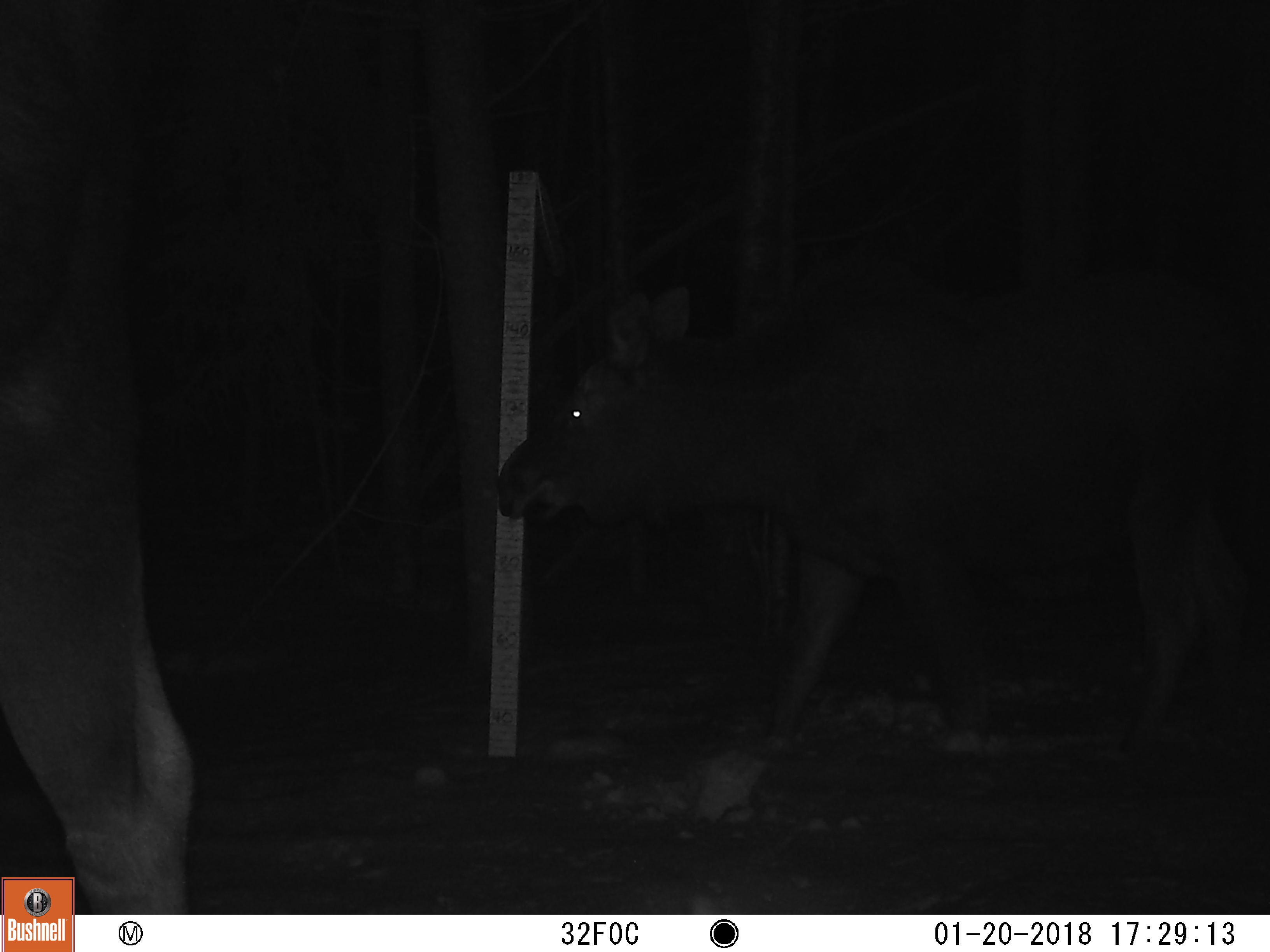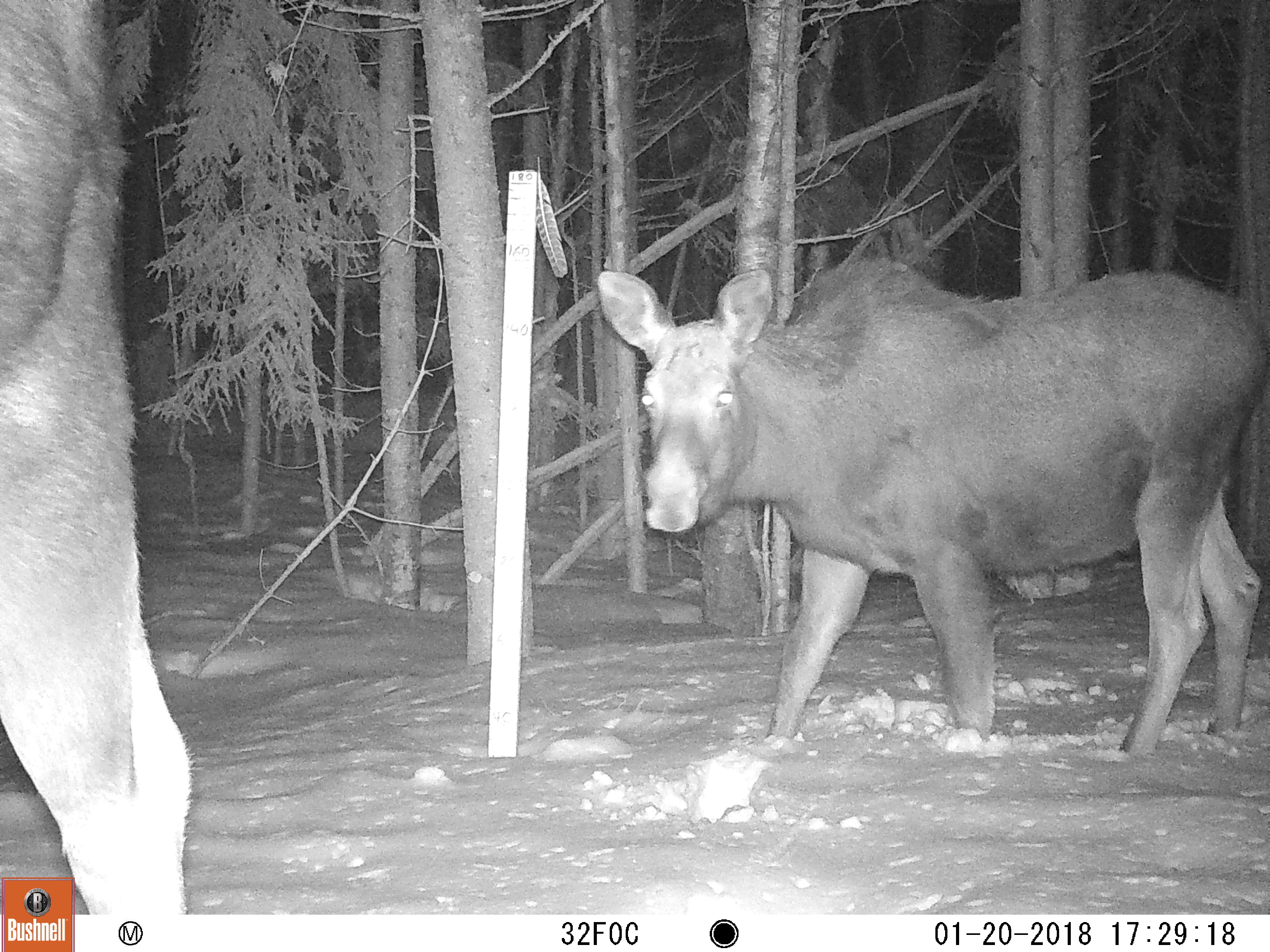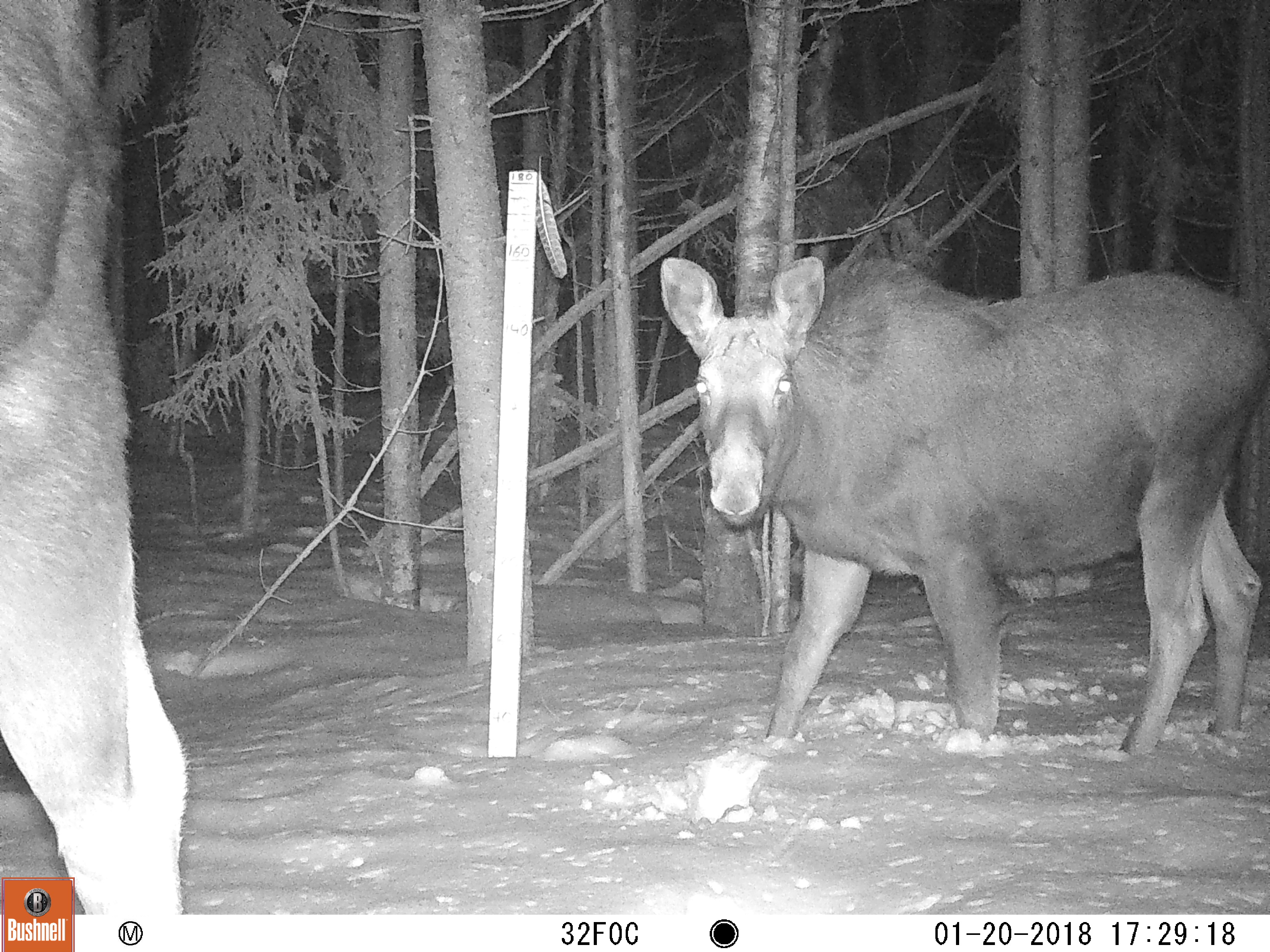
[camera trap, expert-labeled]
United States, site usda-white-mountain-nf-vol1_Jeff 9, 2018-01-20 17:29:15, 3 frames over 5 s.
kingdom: Animalia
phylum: Chordata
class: Mammalia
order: Artiodactyla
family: Cervidae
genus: Alces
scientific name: Alces alces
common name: moose